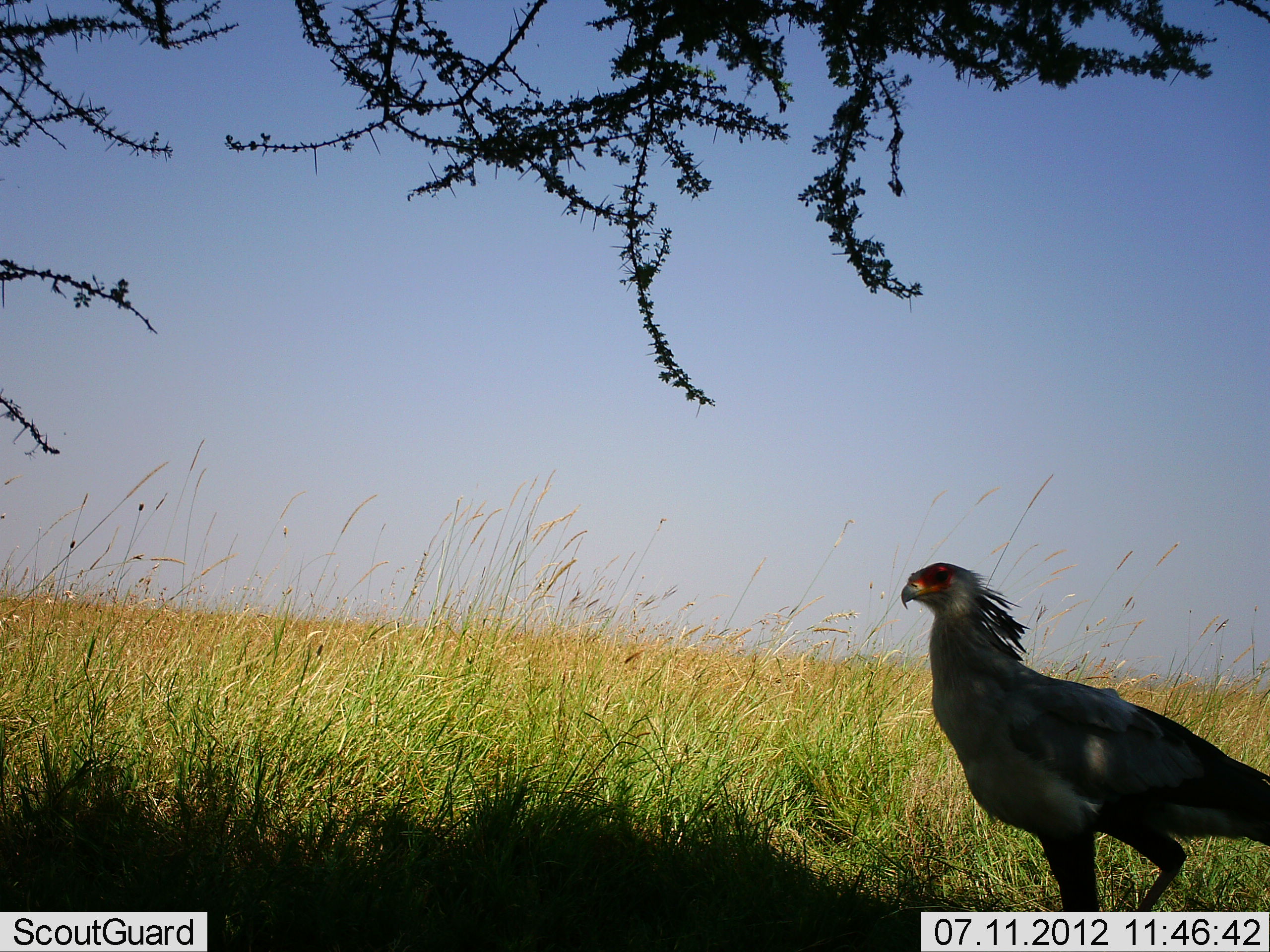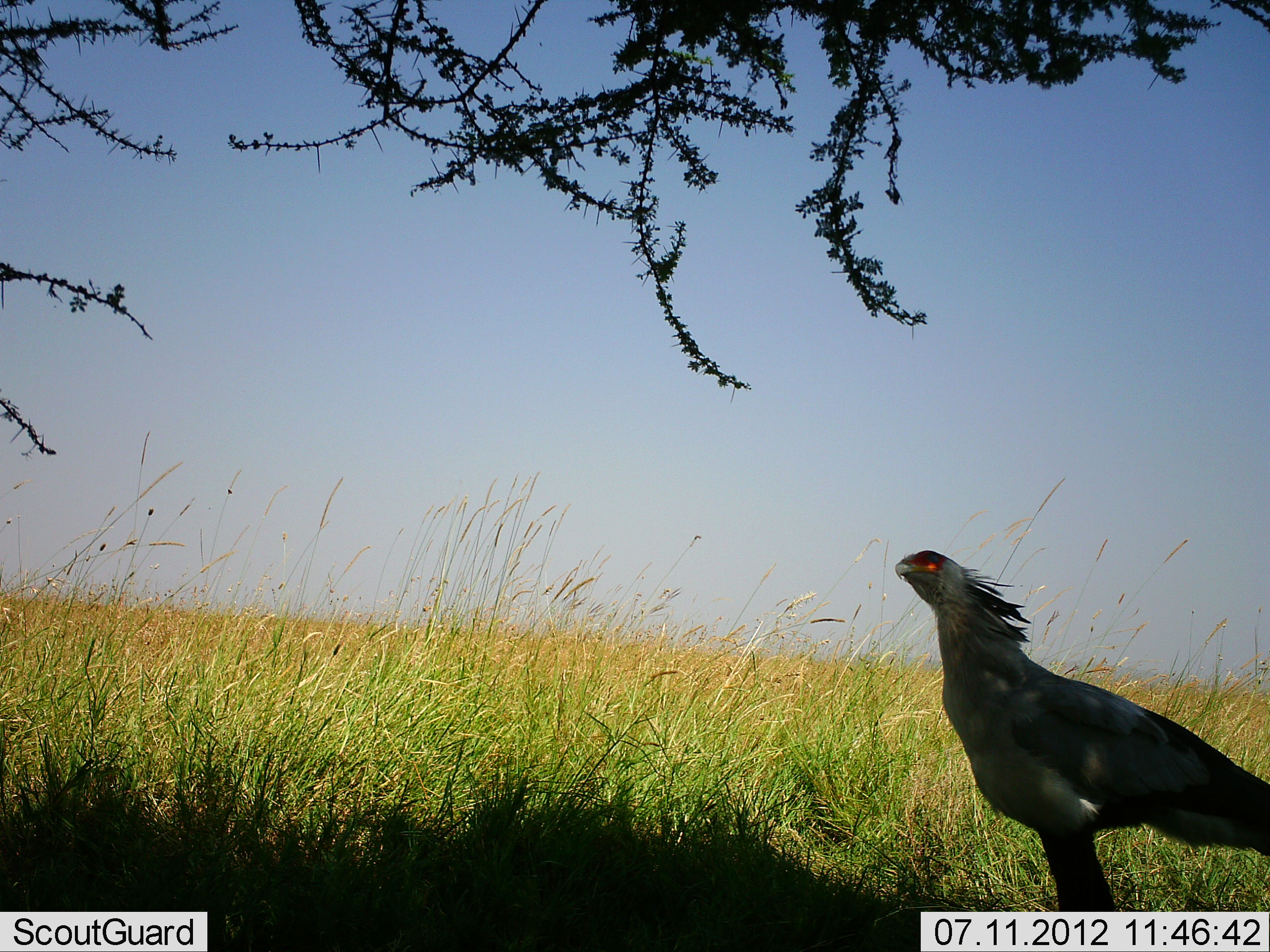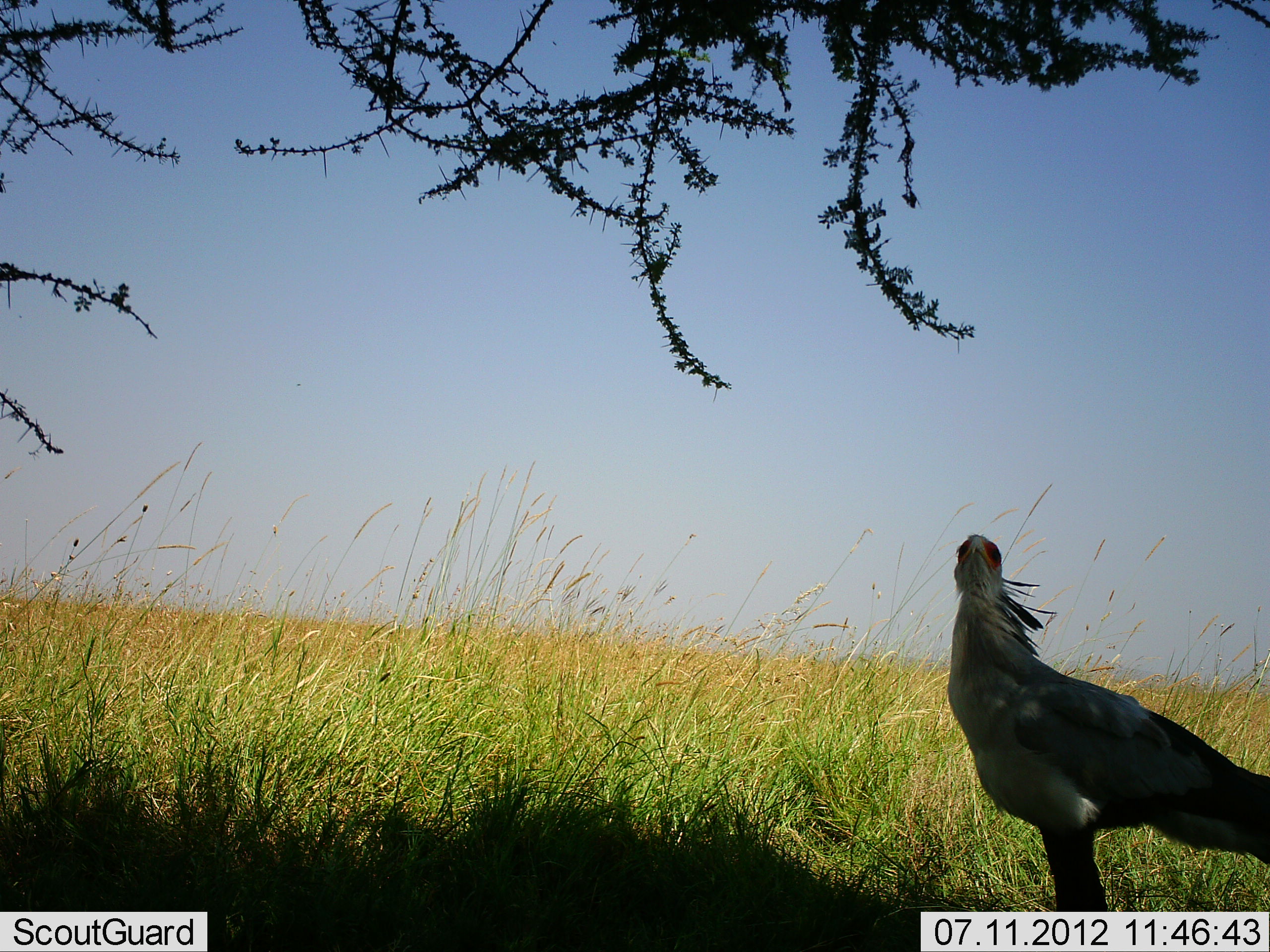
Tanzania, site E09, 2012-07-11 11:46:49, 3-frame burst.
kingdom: Animalia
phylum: Chordata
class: Aves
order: Accipitriformes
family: Sagittariidae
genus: Sagittarius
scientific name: Sagittarius serpentarius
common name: secretary bird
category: secretarybird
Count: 1.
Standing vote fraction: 90%.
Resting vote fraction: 0%.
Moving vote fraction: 10%.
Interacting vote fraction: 0%.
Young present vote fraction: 0%.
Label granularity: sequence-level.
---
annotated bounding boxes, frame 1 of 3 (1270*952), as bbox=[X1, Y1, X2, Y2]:
animal: bbox=[898, 563, 1270, 912]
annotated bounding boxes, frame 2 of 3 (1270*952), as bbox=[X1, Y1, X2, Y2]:
animal: bbox=[895, 550, 1270, 912]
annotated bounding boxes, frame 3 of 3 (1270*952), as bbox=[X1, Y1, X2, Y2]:
animal: bbox=[948, 534, 1270, 911]